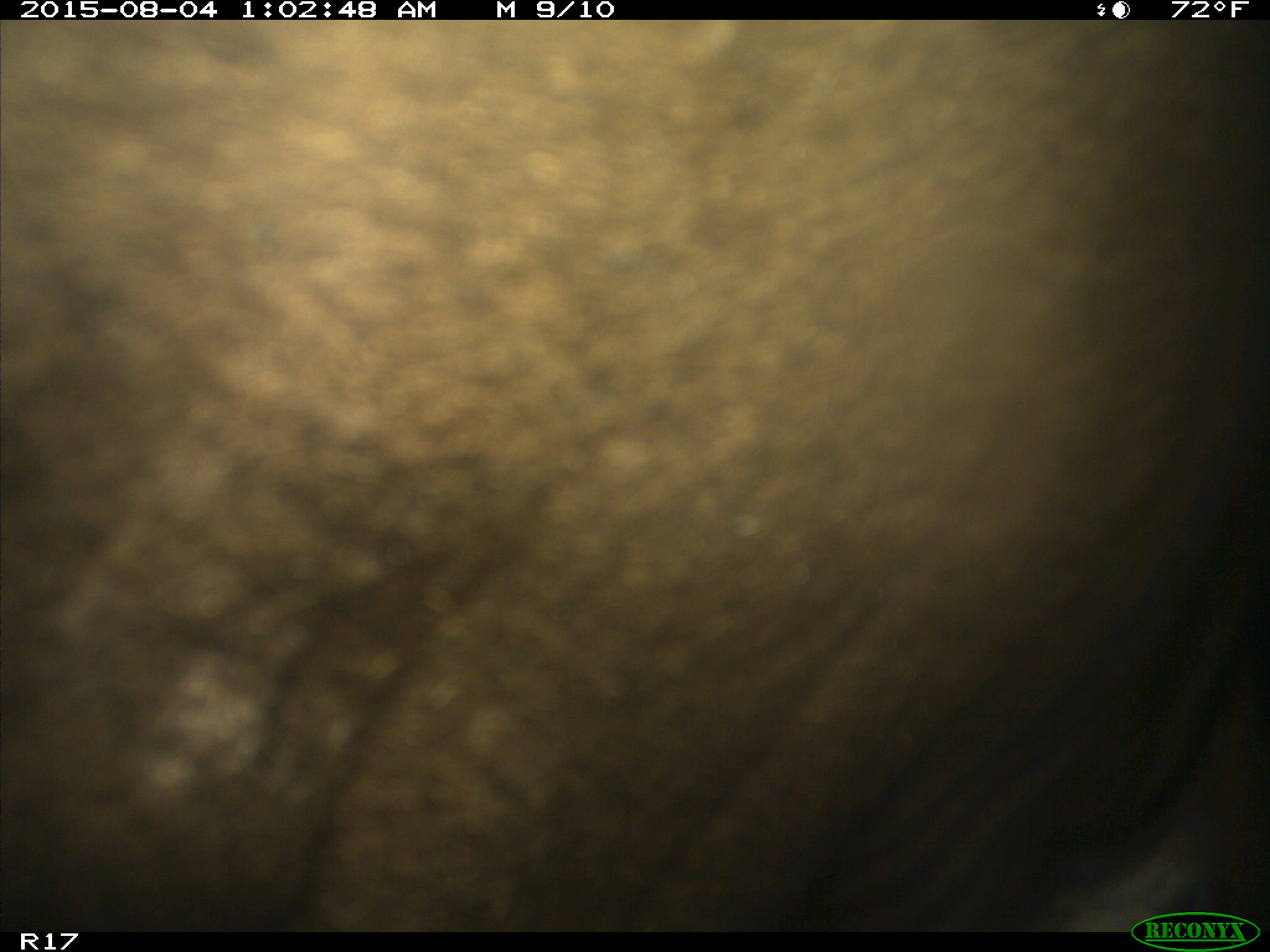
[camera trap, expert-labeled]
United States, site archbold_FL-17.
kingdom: Animalia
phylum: Chordata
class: Mammalia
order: Artiodactyla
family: Bovidae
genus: Bos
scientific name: Bos taurus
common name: domestic cow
Bos taurus (domestic cow).